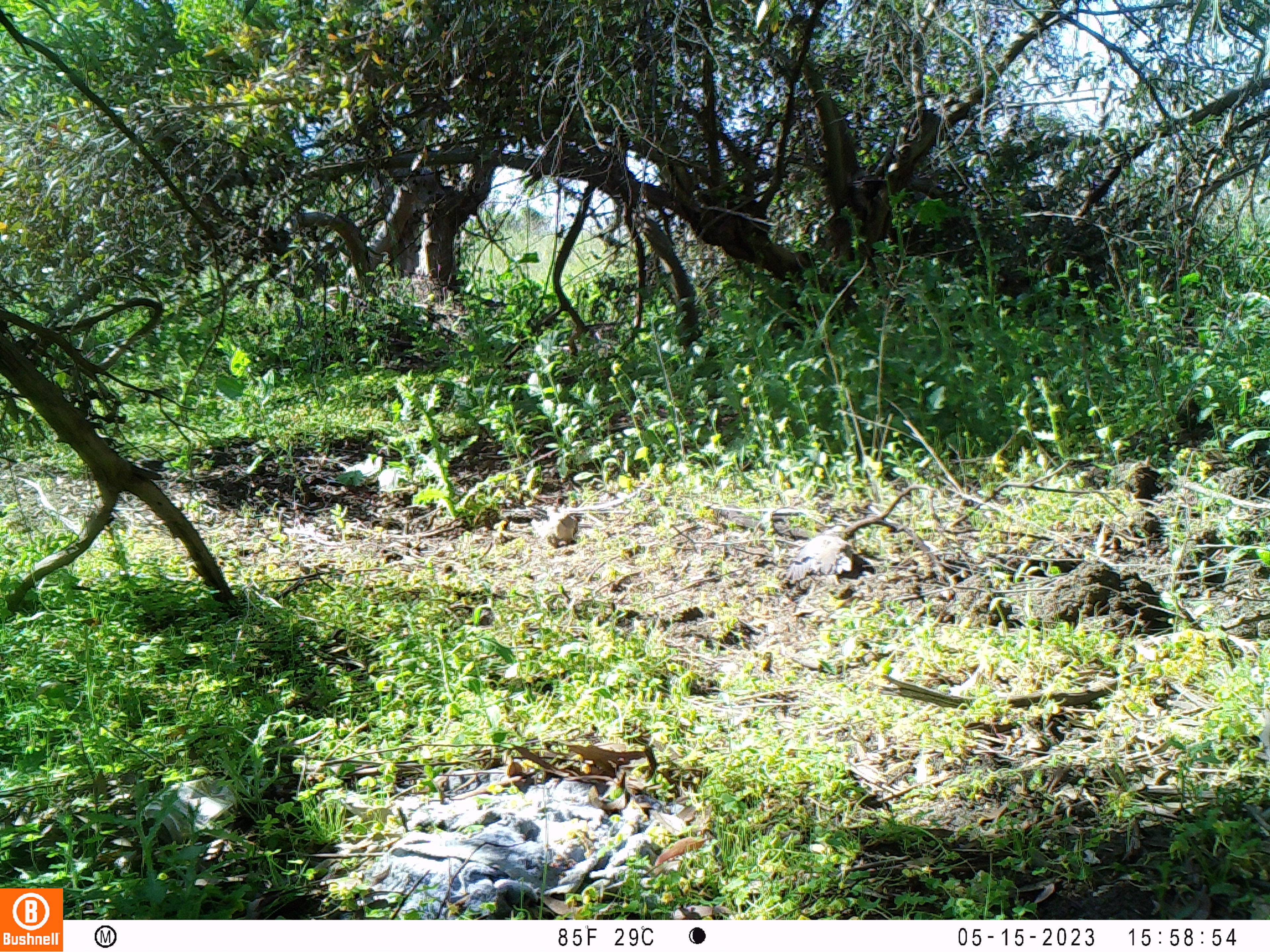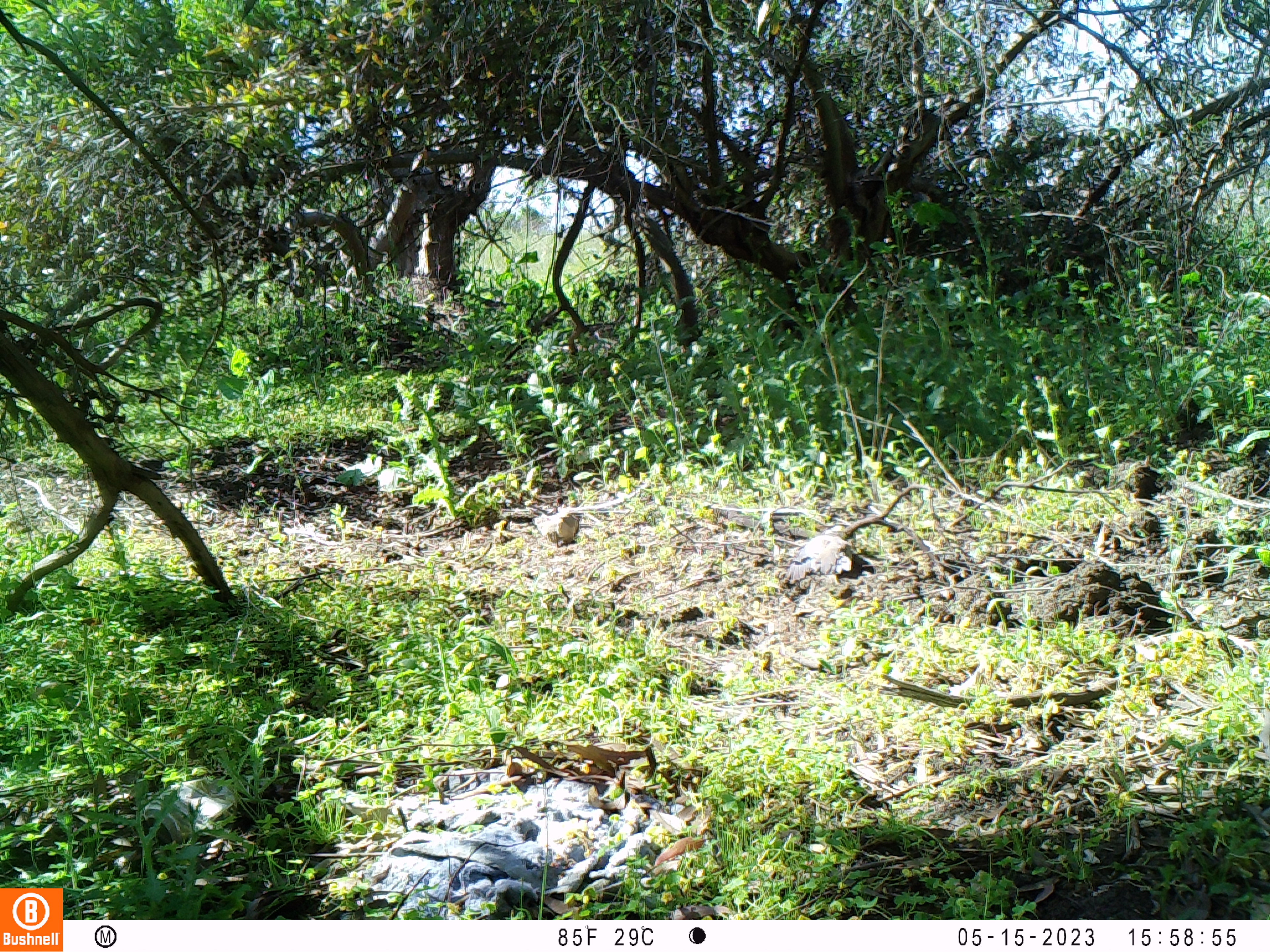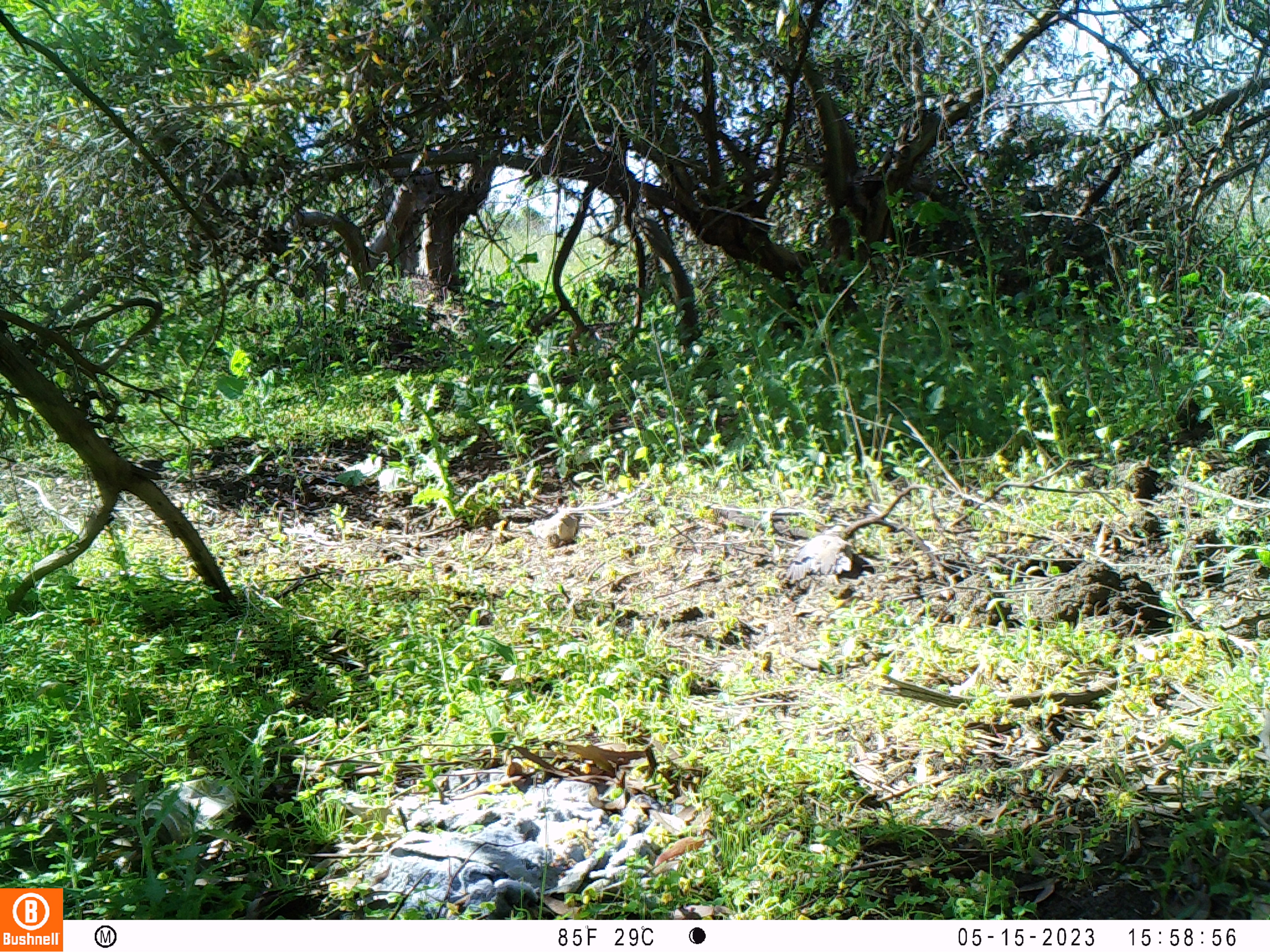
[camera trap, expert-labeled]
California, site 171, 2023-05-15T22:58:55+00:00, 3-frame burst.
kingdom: Animalia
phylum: Chordata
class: Aves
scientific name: Aves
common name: bird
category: unknown bird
Unknown bird (bird) (Aves).